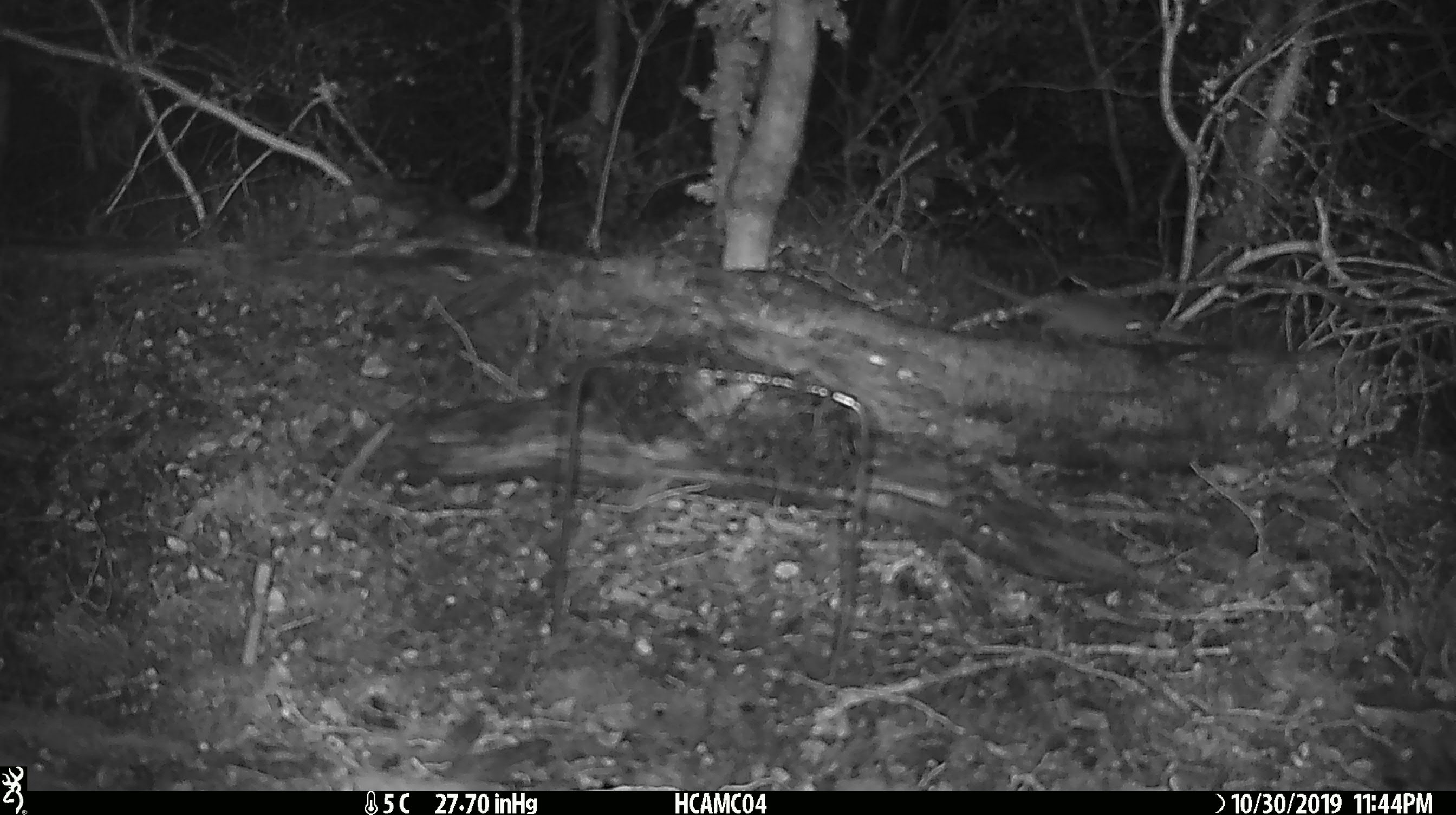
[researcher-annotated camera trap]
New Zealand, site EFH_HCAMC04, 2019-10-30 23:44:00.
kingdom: Animalia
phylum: Chordata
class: Mammalia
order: Rodentia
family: Muridae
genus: Mus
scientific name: Mus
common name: mouse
Mouse (Mus).